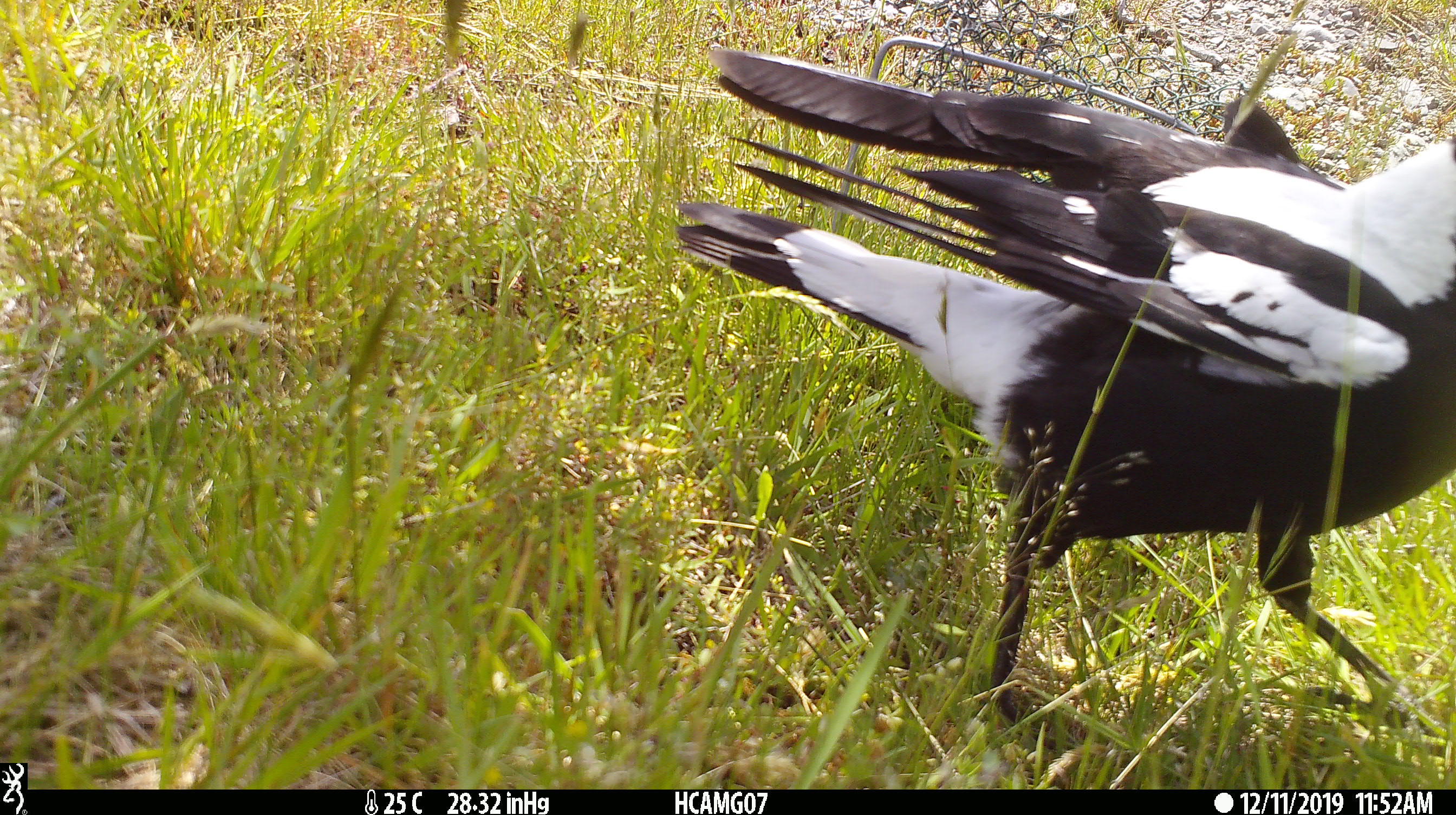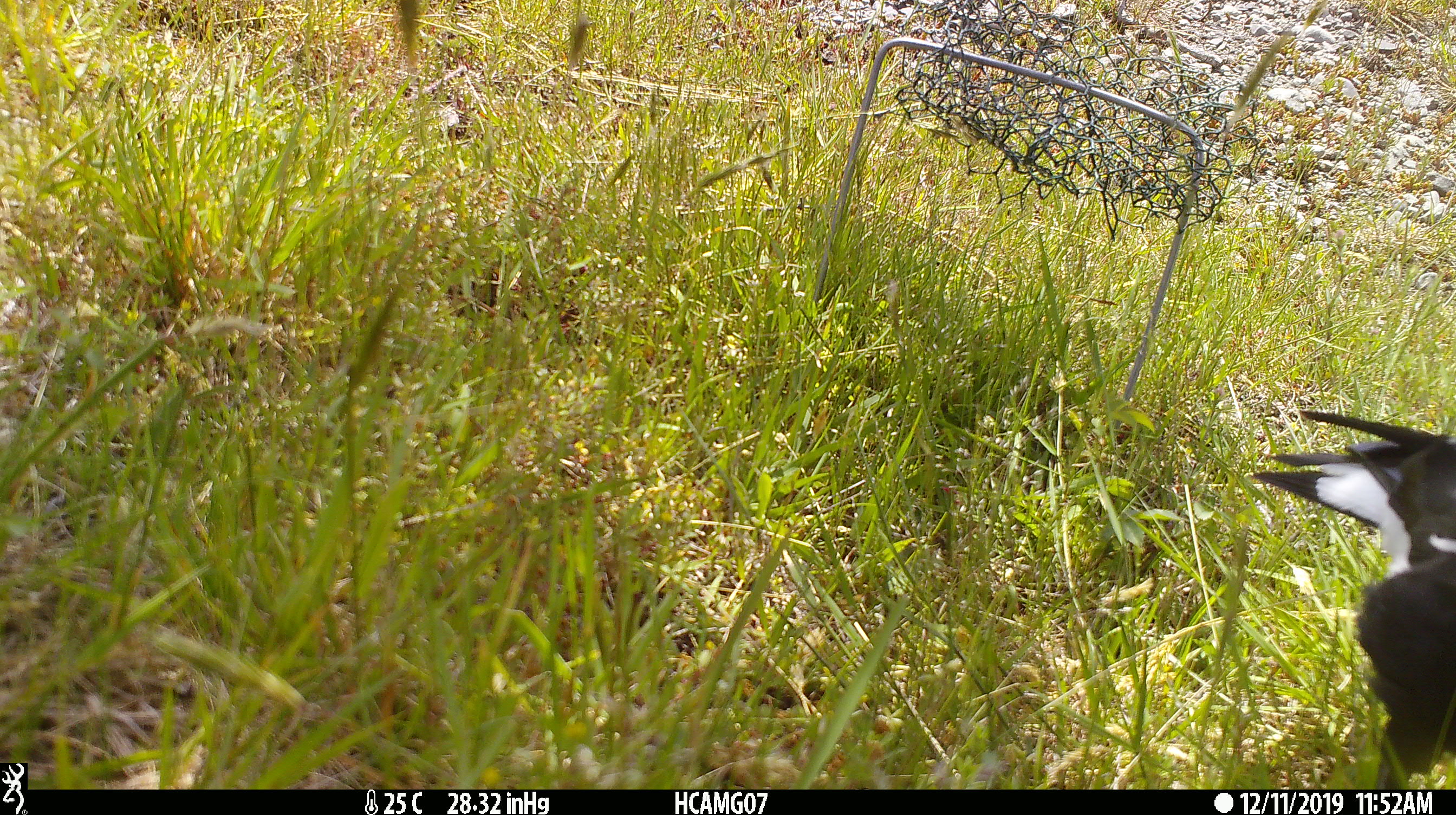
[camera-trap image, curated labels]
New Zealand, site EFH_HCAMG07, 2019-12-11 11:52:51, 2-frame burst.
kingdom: Animalia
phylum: Chordata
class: Aves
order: Passeriformes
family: Artamidae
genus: Gymnorhina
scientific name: Gymnorhina tibicen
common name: australian magpie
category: magpie